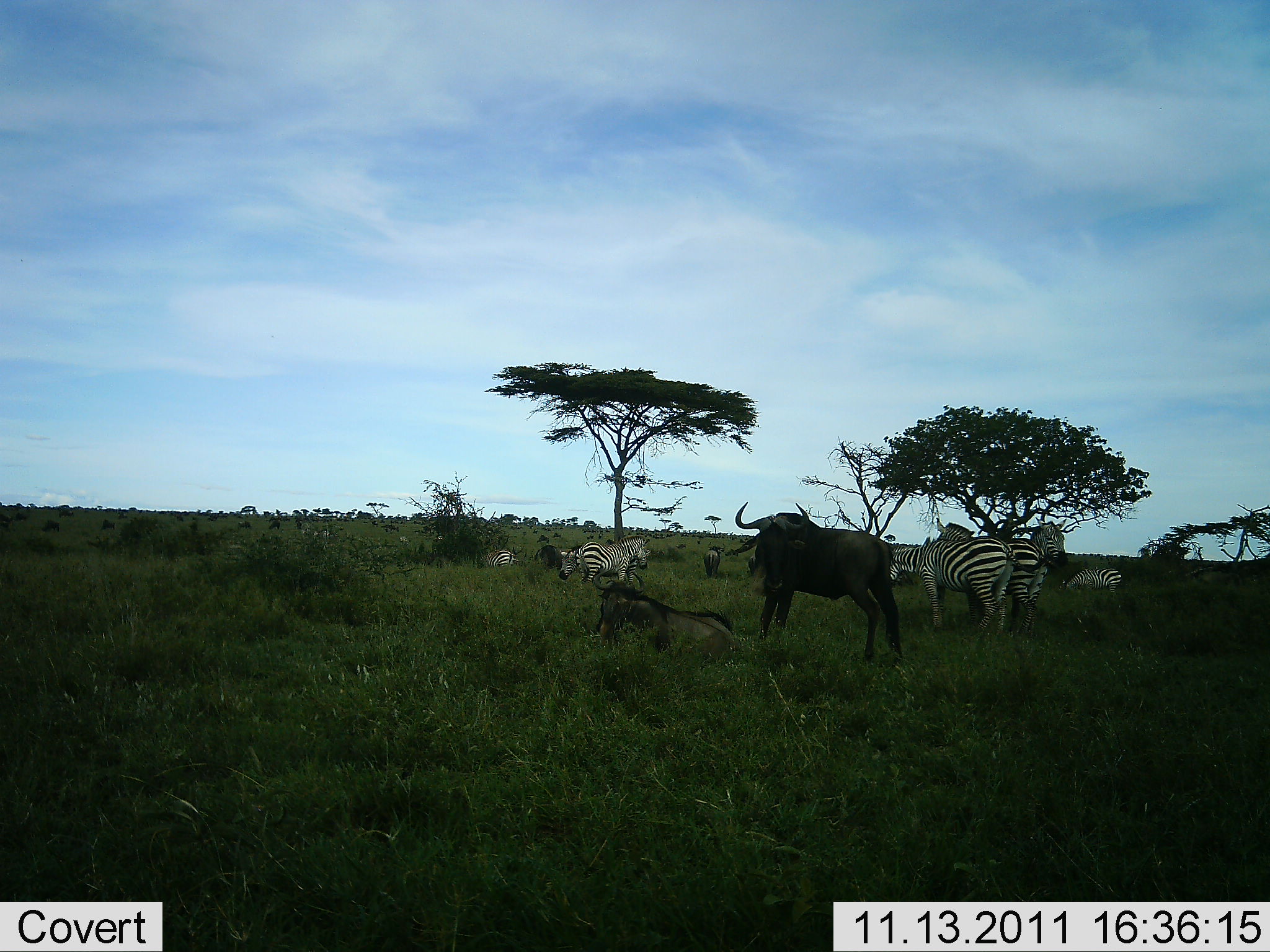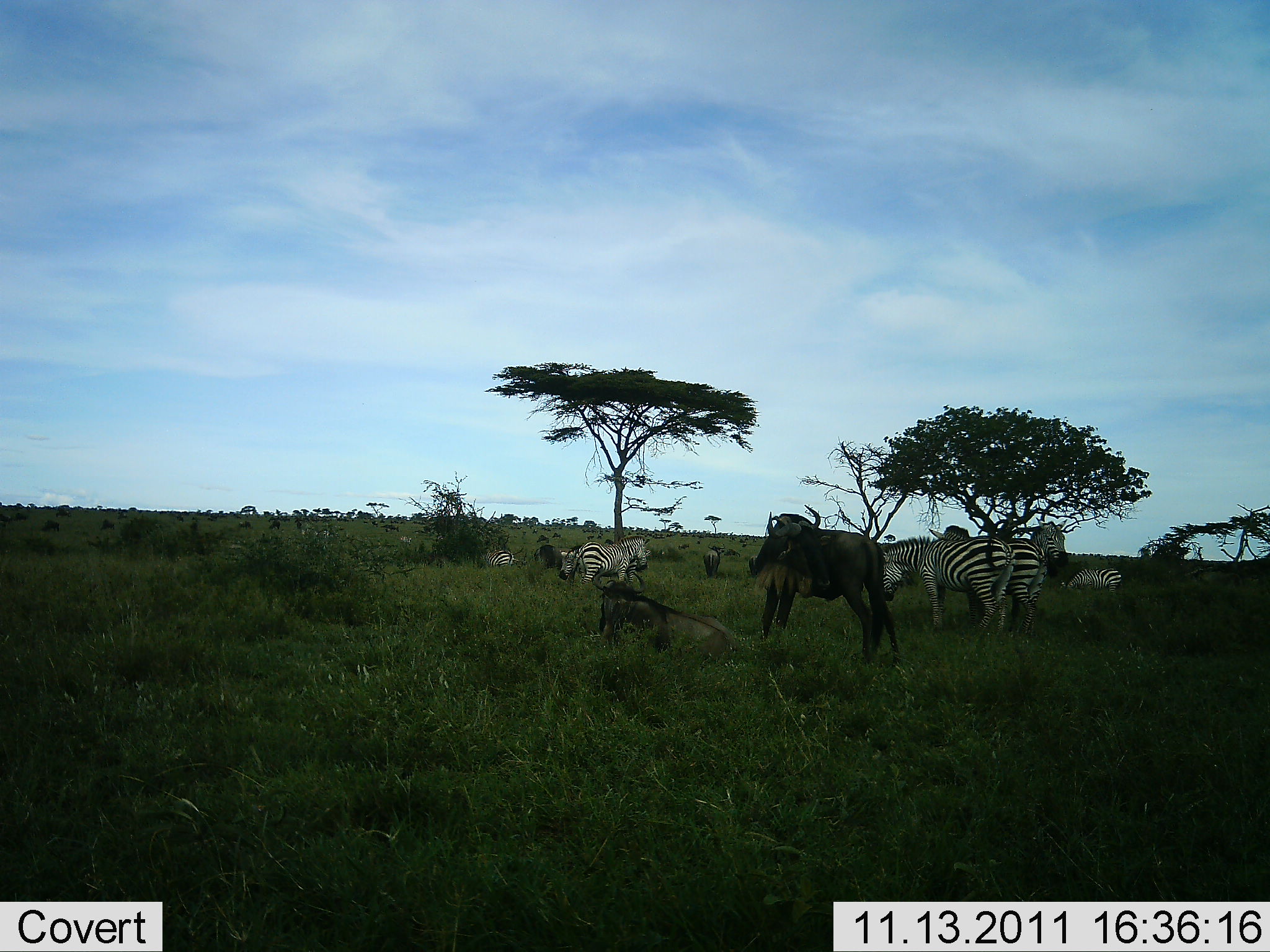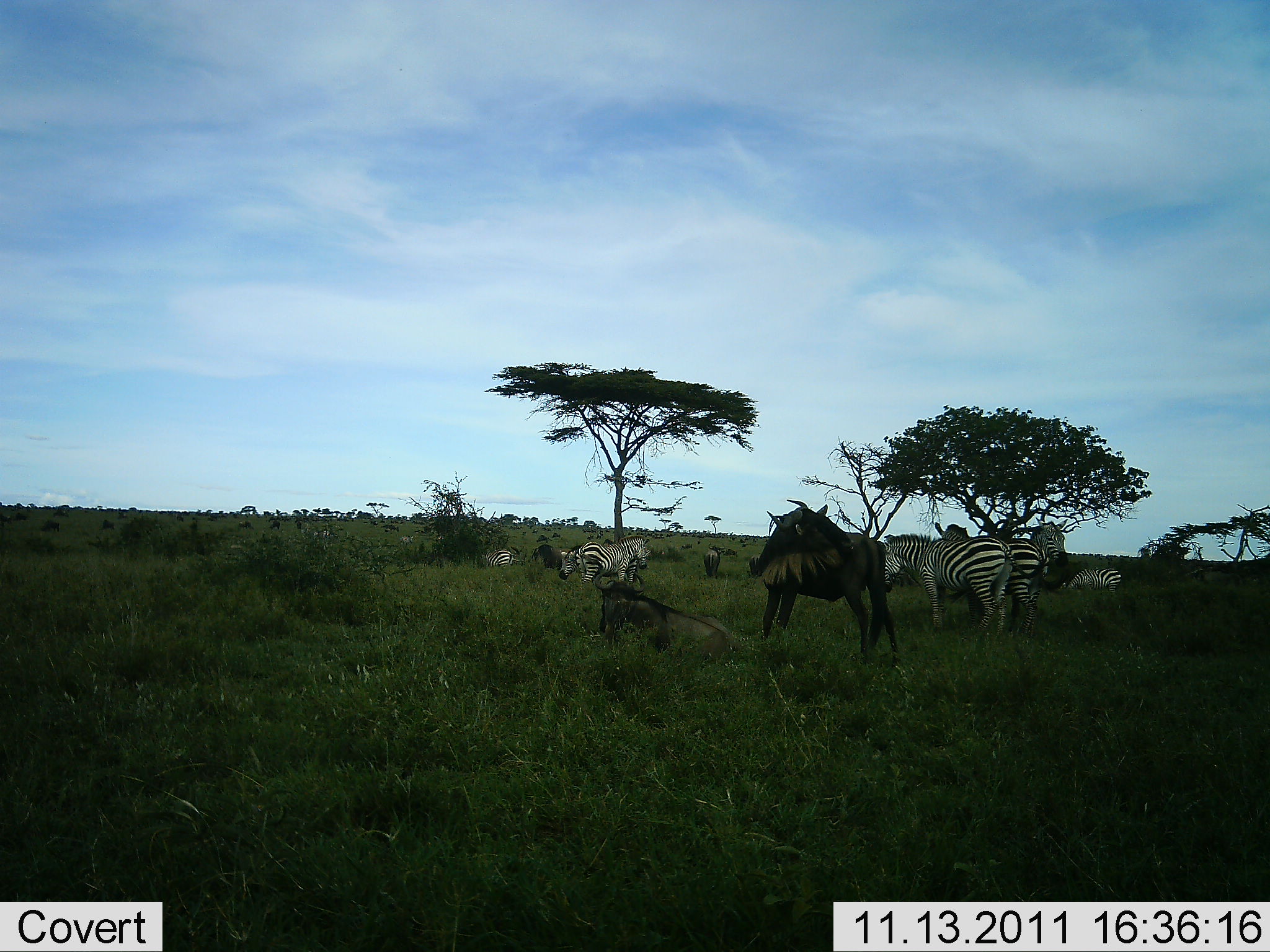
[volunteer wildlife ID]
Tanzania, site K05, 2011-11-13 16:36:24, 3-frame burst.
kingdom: Animalia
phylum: Chordata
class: Mammalia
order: Artiodactyla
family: Bovidae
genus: Connochaetes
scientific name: Connochaetes taurinus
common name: blue wildebeest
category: wildebeest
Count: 4.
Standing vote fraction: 92%.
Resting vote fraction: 58%.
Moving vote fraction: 8%.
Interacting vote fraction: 0%.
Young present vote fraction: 0%.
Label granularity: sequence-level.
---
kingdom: Animalia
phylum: Chordata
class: Mammalia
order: Perissodactyla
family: Equidae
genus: Equus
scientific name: Equus quagga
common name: plains zebra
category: zebra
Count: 7.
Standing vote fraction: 81%.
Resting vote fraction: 38%.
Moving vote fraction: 12%.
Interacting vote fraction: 12%.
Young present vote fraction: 0%.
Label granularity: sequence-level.